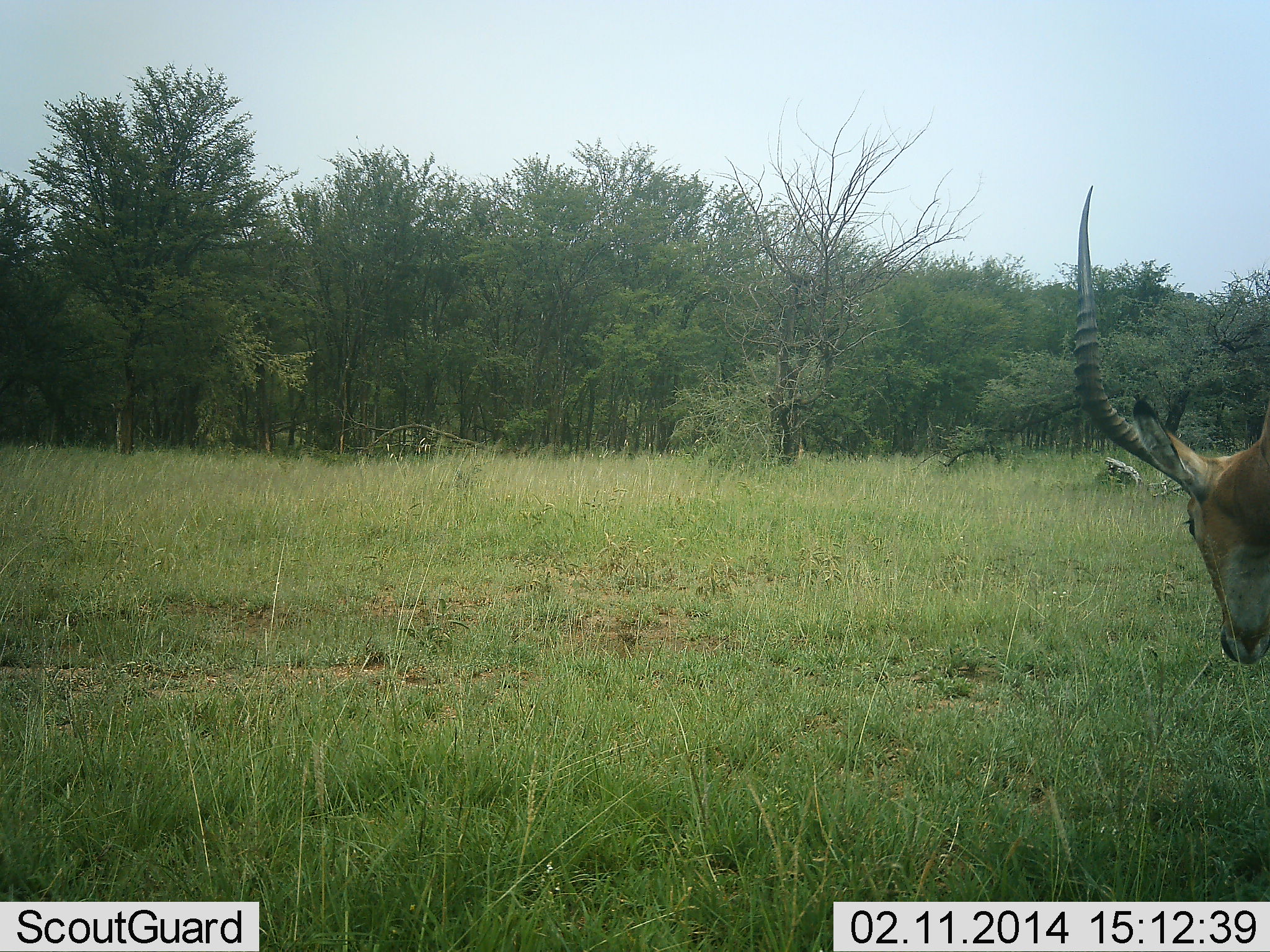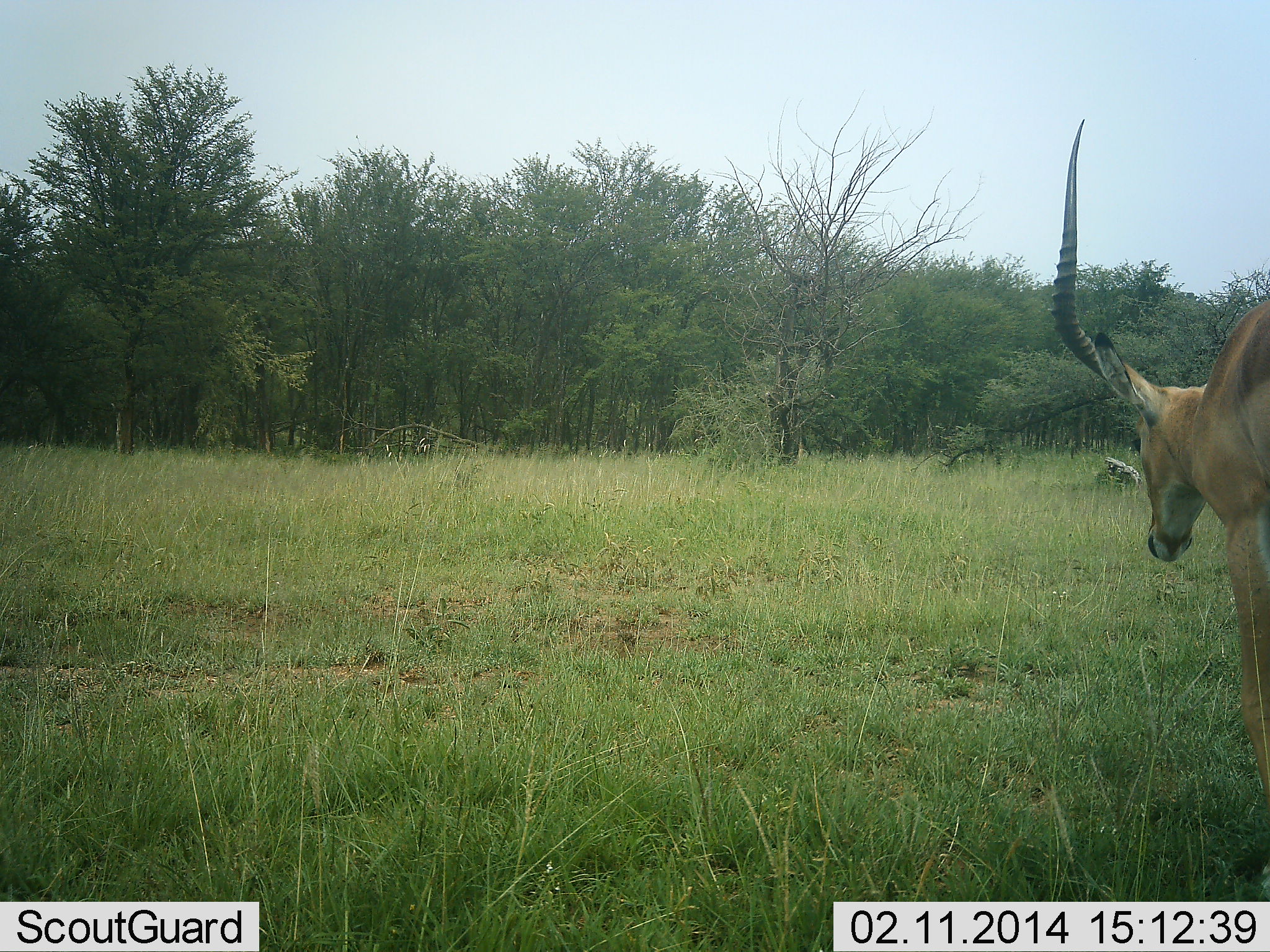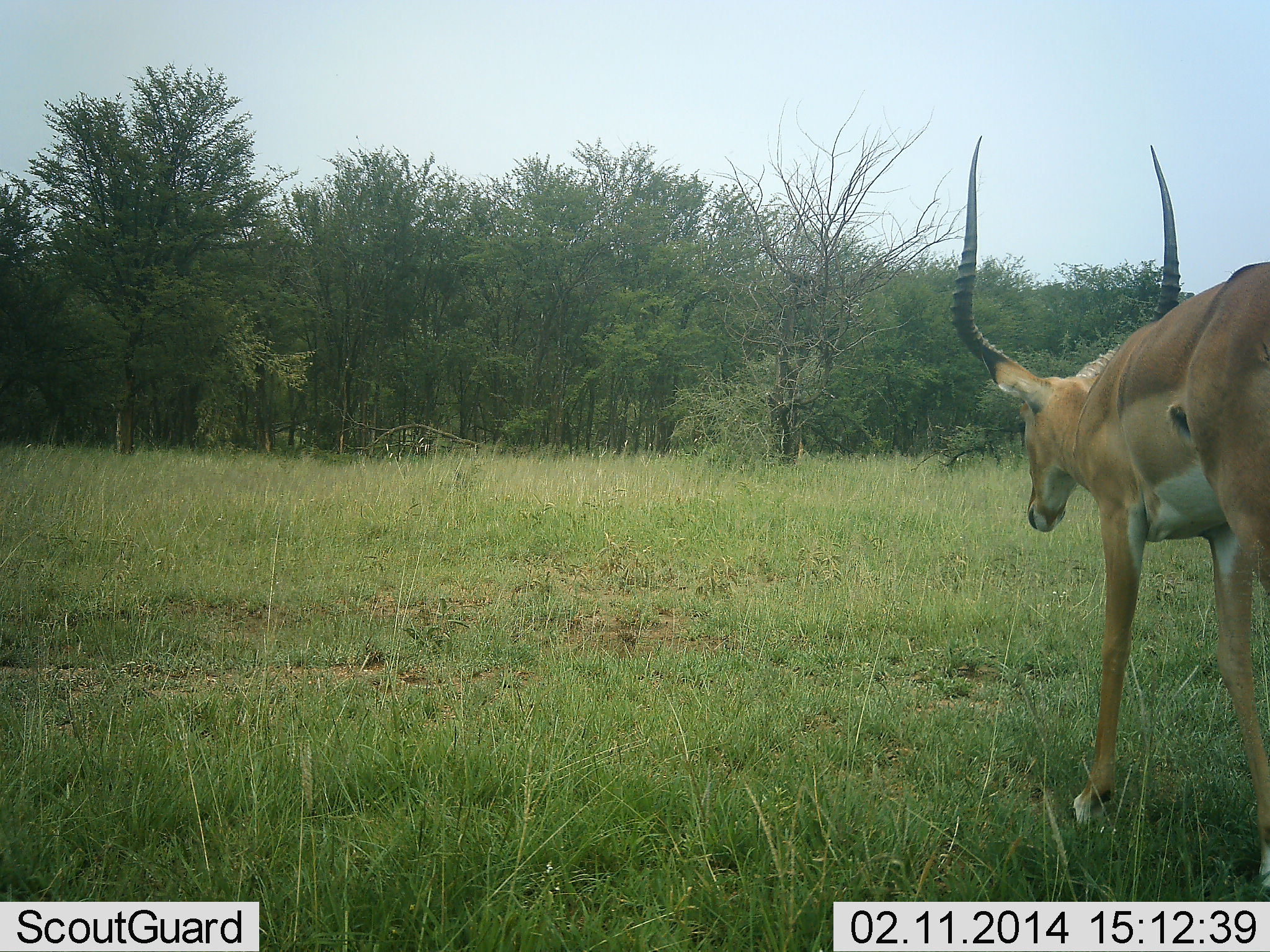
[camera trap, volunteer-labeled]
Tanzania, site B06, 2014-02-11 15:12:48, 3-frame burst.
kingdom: Animalia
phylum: Chordata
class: Mammalia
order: Artiodactyla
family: Bovidae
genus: Aepyceros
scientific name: Aepyceros melampus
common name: impala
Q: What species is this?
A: Impala (Aepyceros melampus).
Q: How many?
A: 1.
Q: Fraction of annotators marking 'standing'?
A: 10%.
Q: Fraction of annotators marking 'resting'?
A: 0%.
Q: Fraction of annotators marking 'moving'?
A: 90%.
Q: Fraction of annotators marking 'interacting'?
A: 0%.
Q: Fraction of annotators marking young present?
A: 0%.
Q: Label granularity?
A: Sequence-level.